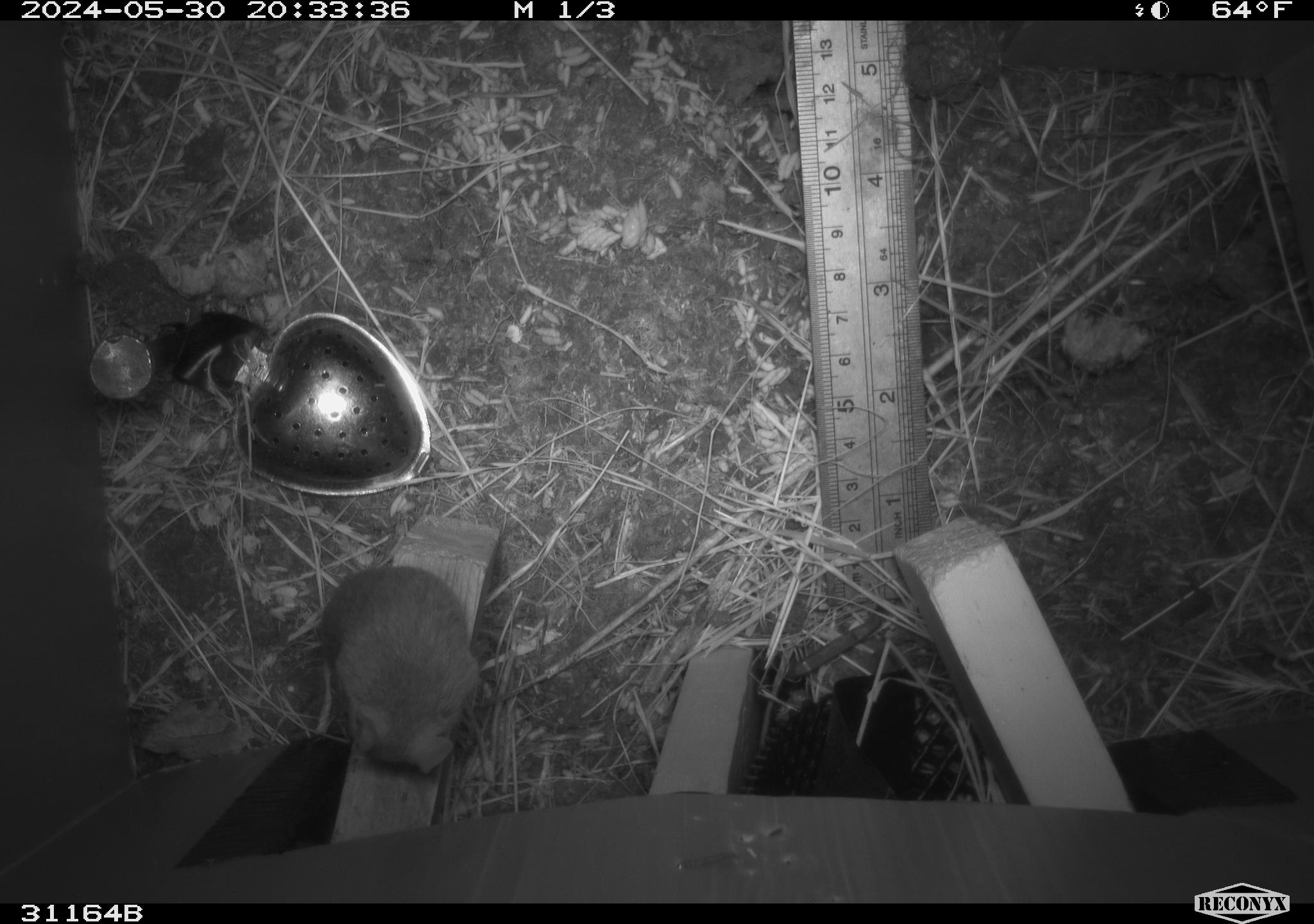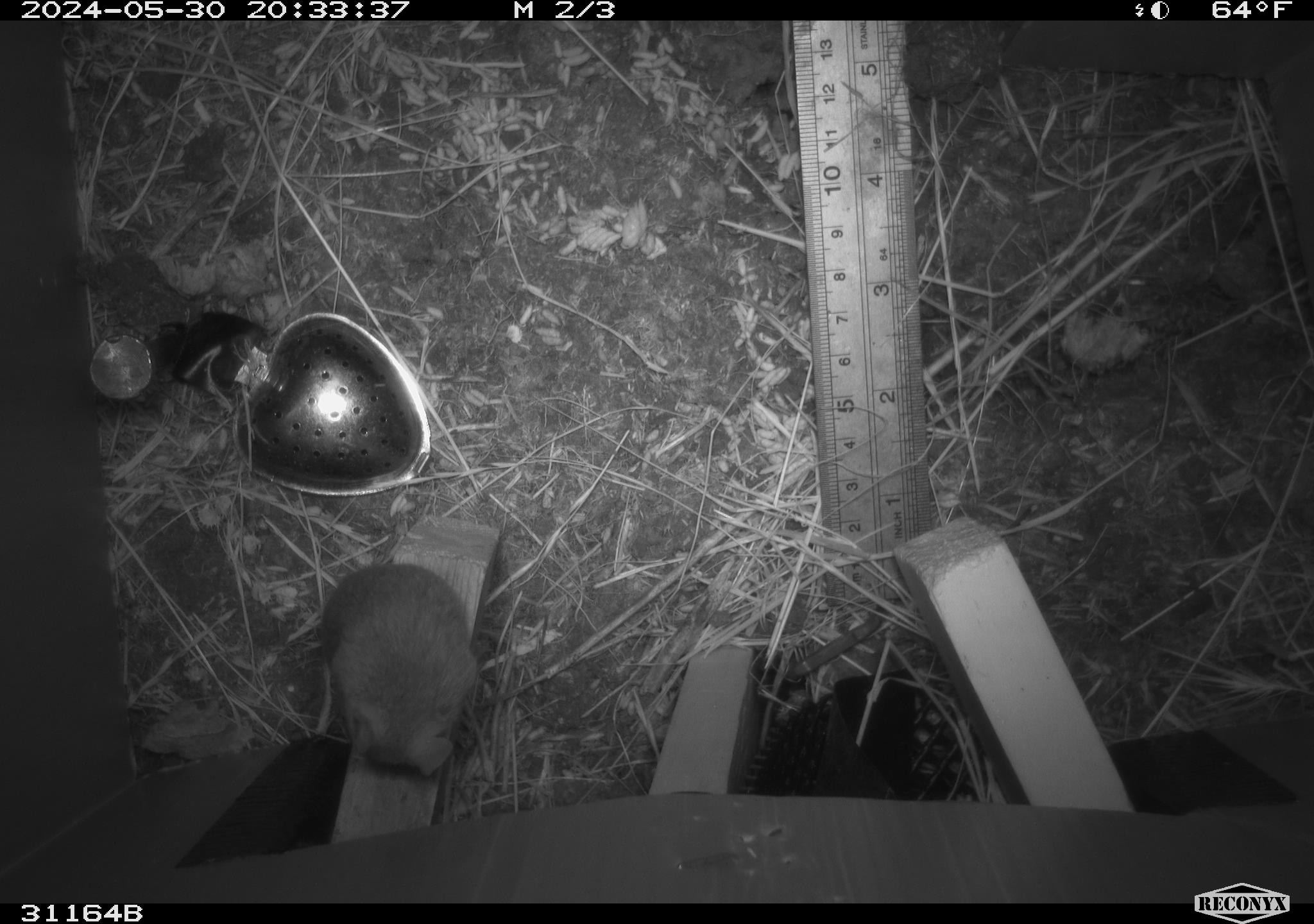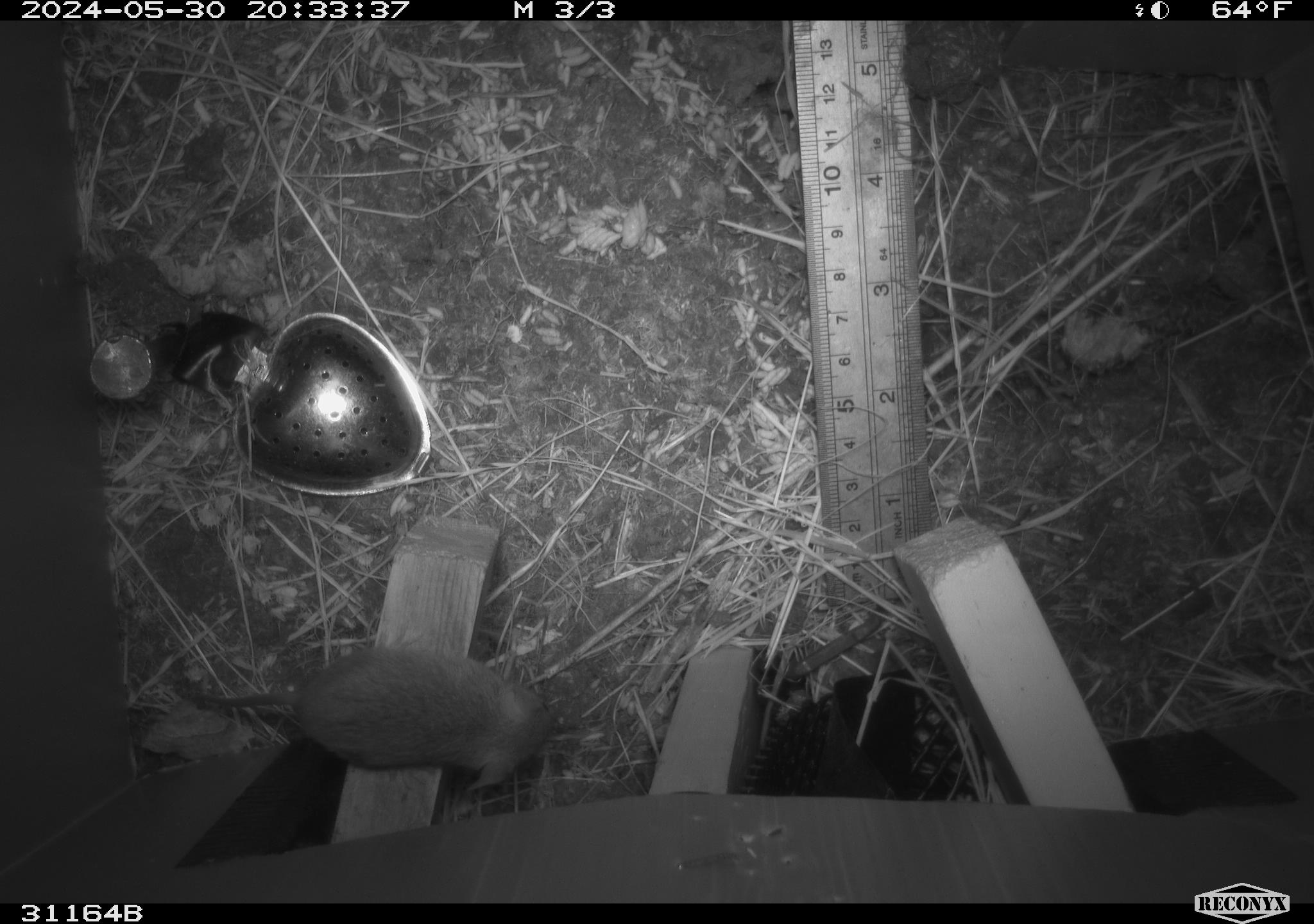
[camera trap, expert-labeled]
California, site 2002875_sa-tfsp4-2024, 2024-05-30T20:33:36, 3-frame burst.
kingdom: Animalia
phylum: Chordata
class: Mammalia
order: Rodentia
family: Muridae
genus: Mus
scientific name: Mus musculus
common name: house mouse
House mouse (Mus musculus).